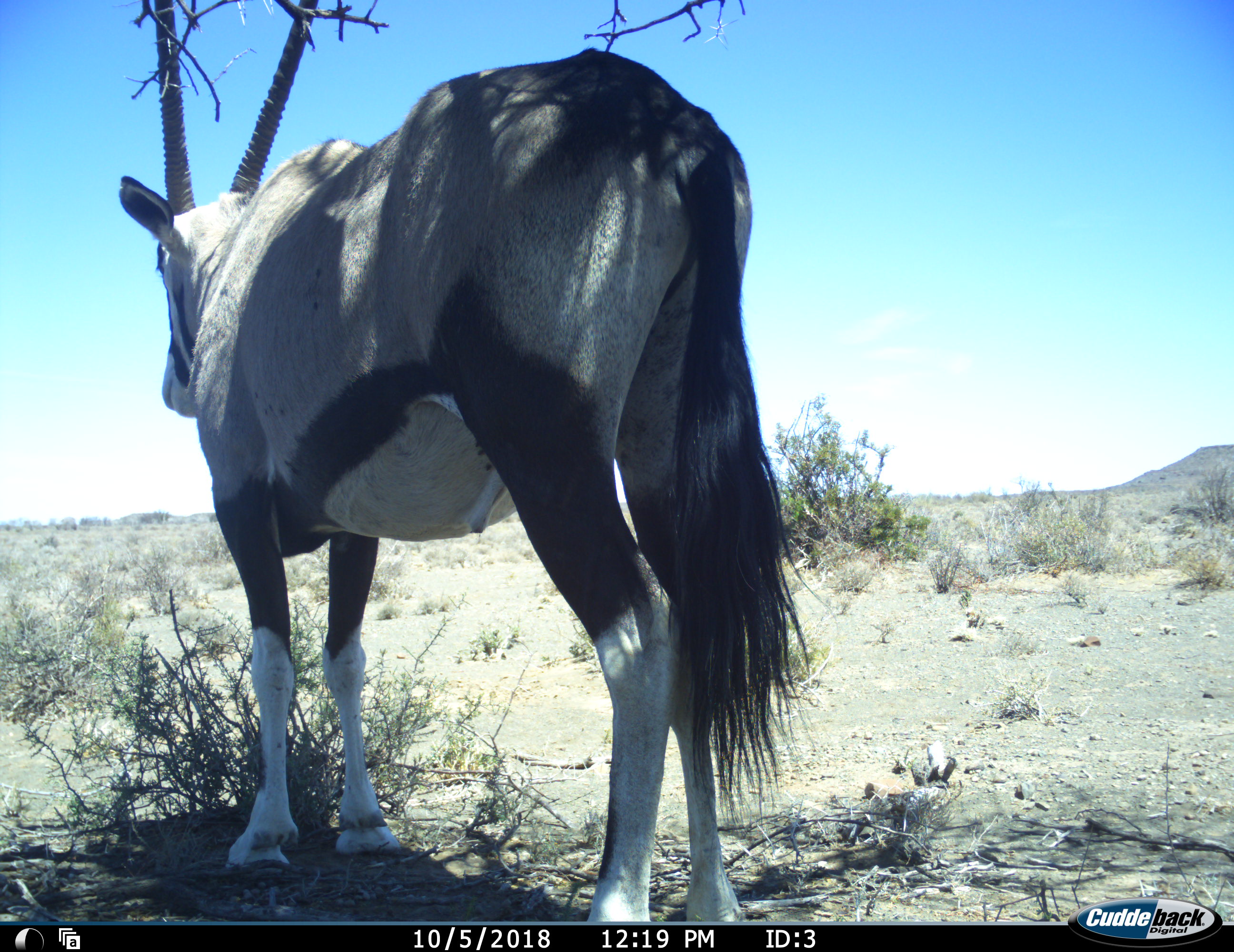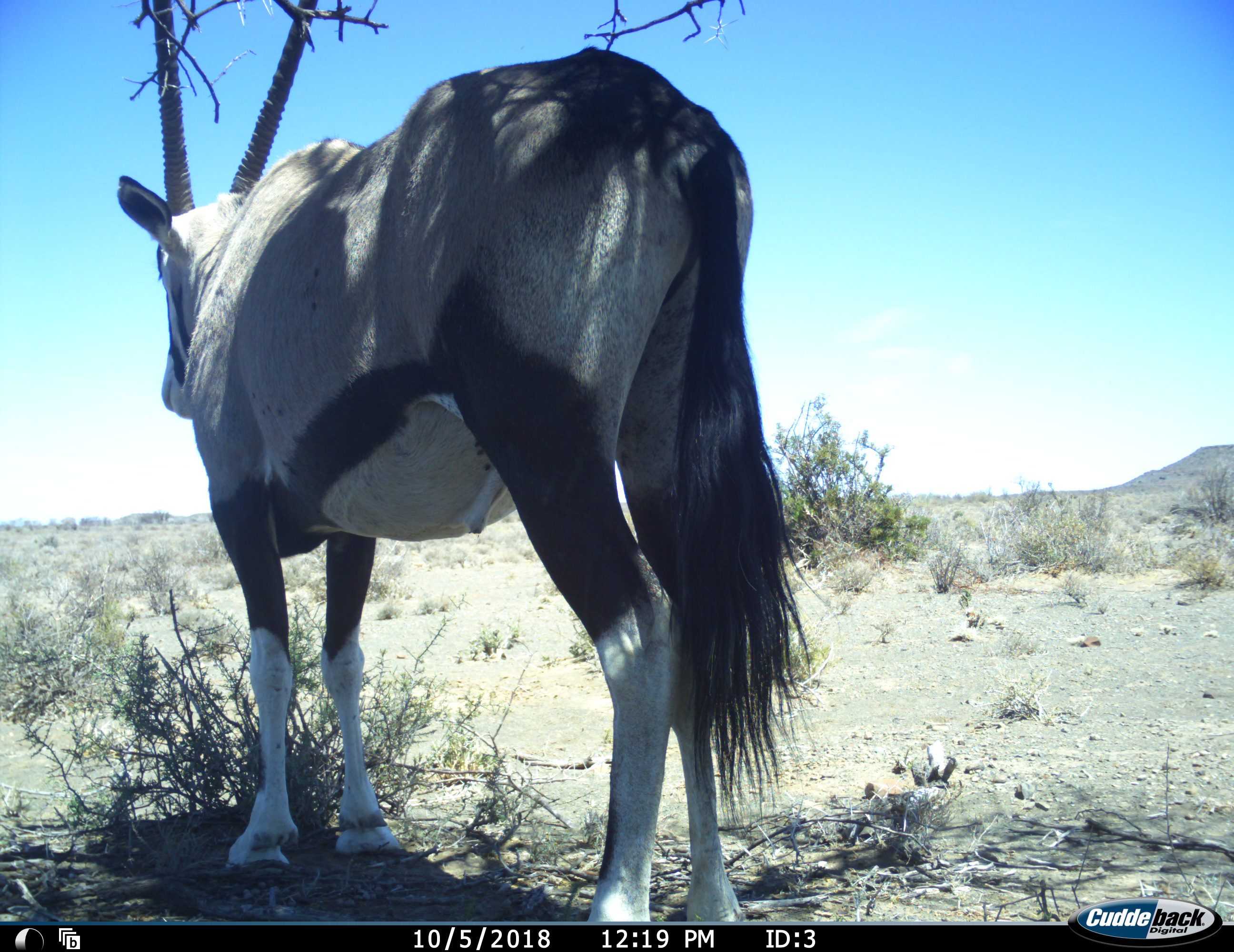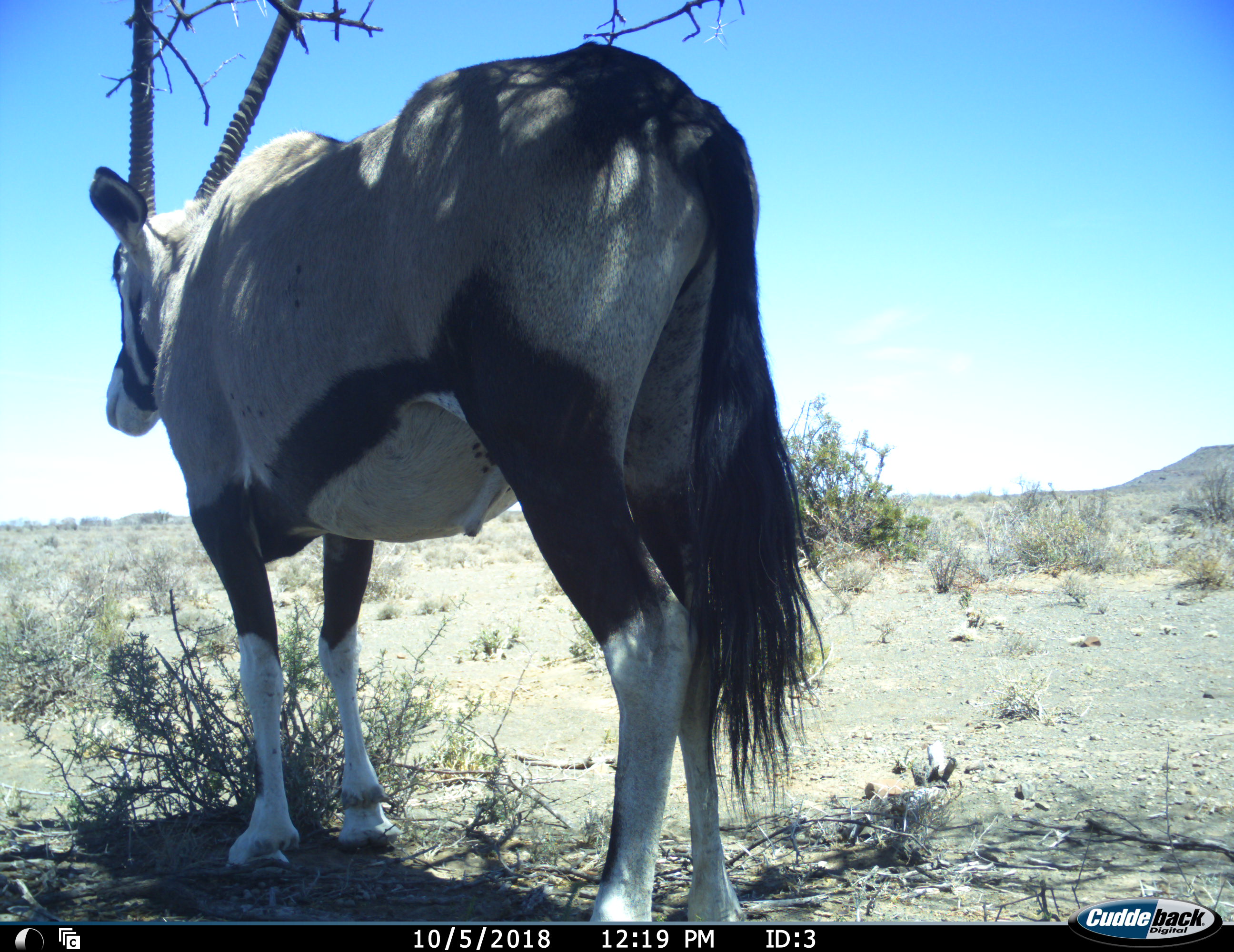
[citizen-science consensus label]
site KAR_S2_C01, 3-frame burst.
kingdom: Animalia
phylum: Chordata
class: Mammalia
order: Artiodactyla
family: Bovidae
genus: Oryx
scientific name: Oryx gazella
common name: gemsbok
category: oryx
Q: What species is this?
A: Oryx (gemsbok) (Oryx gazella).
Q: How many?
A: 1.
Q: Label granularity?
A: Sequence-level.